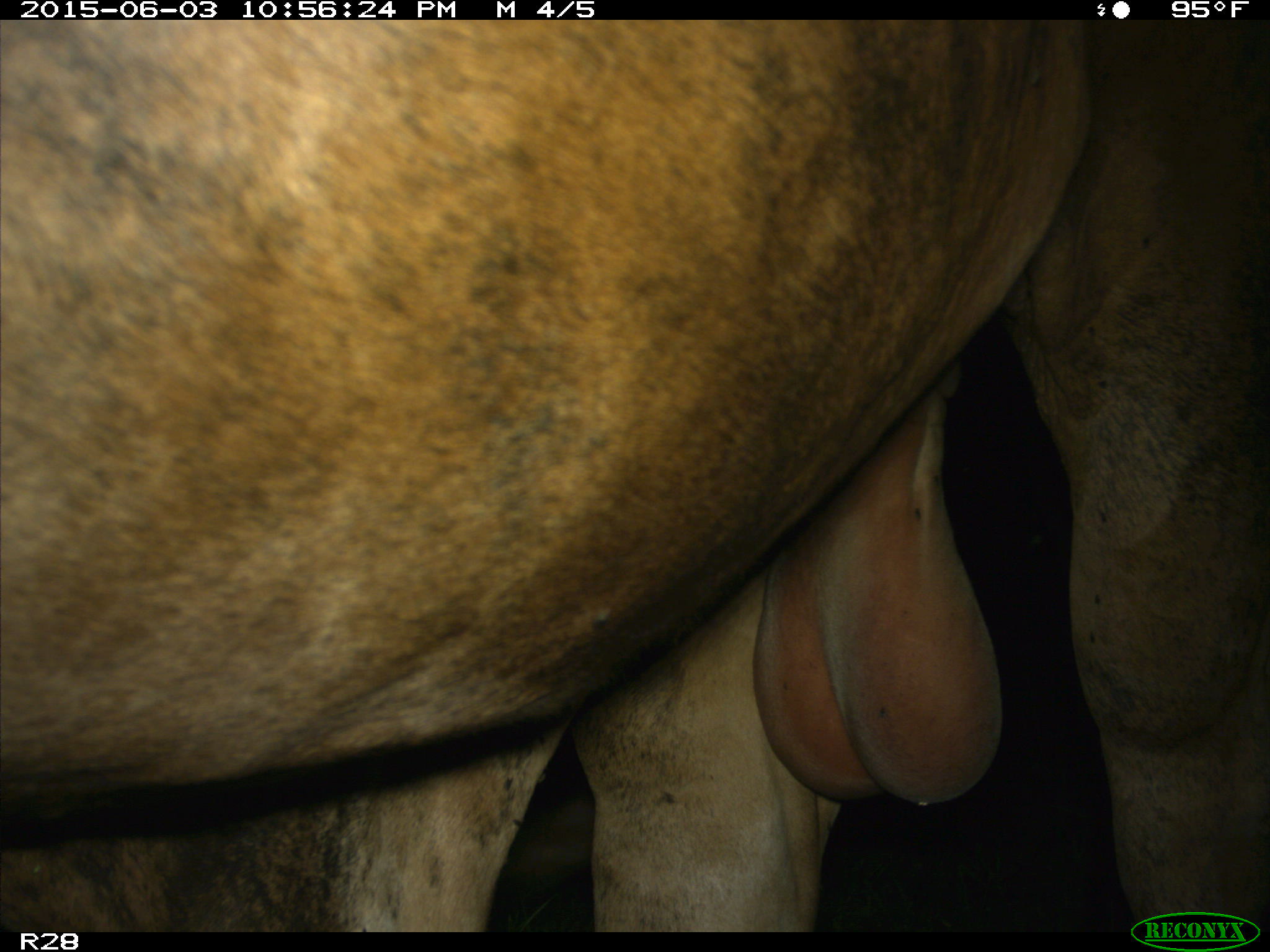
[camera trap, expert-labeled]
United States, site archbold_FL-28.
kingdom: Animalia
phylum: Chordata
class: Mammalia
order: Artiodactyla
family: Bovidae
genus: Bos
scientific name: Bos taurus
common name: domestic cow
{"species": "Bos taurus (domestic cow)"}